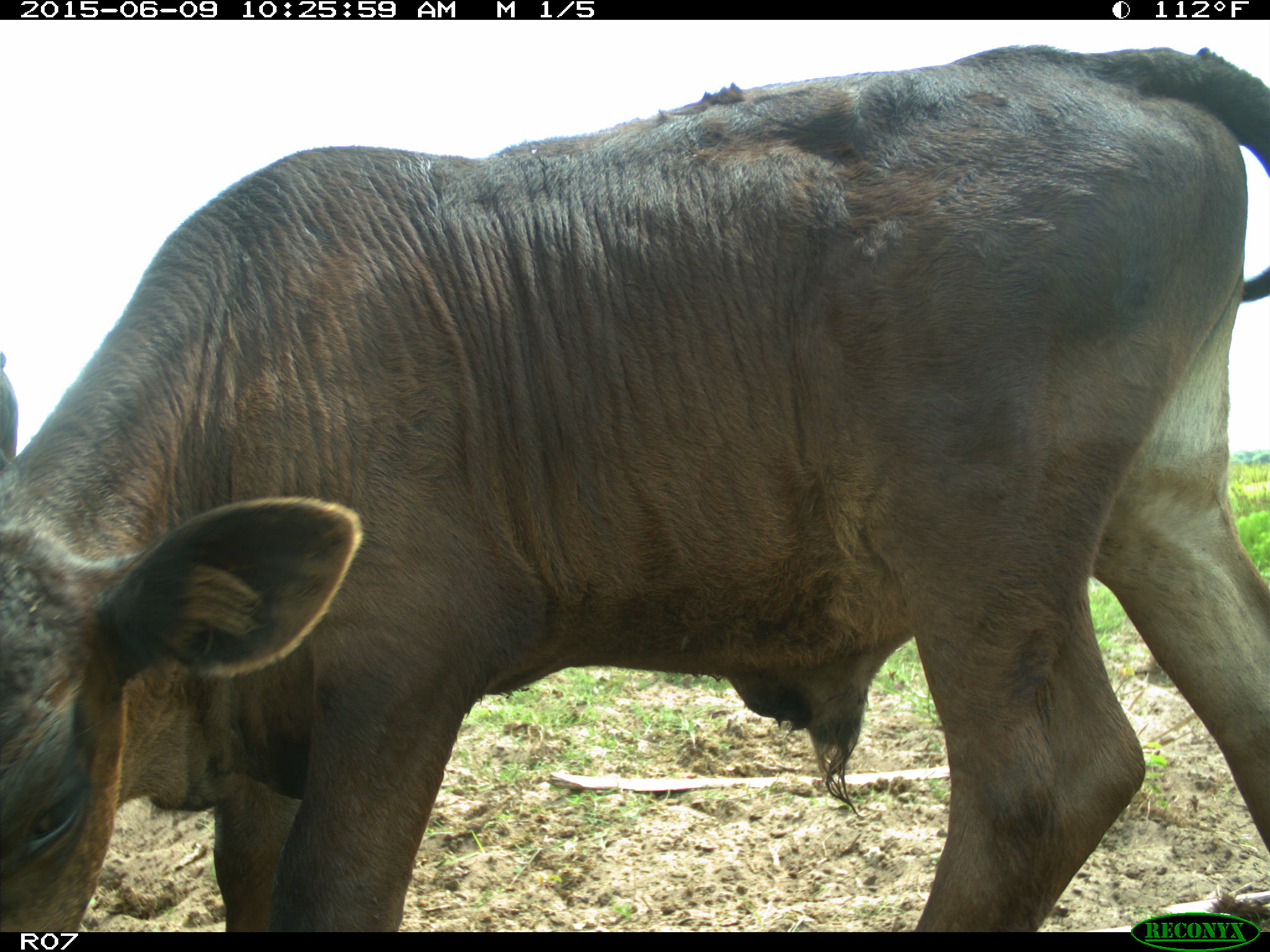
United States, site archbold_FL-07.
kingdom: Animalia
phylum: Chordata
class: Mammalia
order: Artiodactyla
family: Bovidae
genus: Bos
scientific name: Bos taurus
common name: domestic cow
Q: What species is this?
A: Bos taurus (domestic cow).